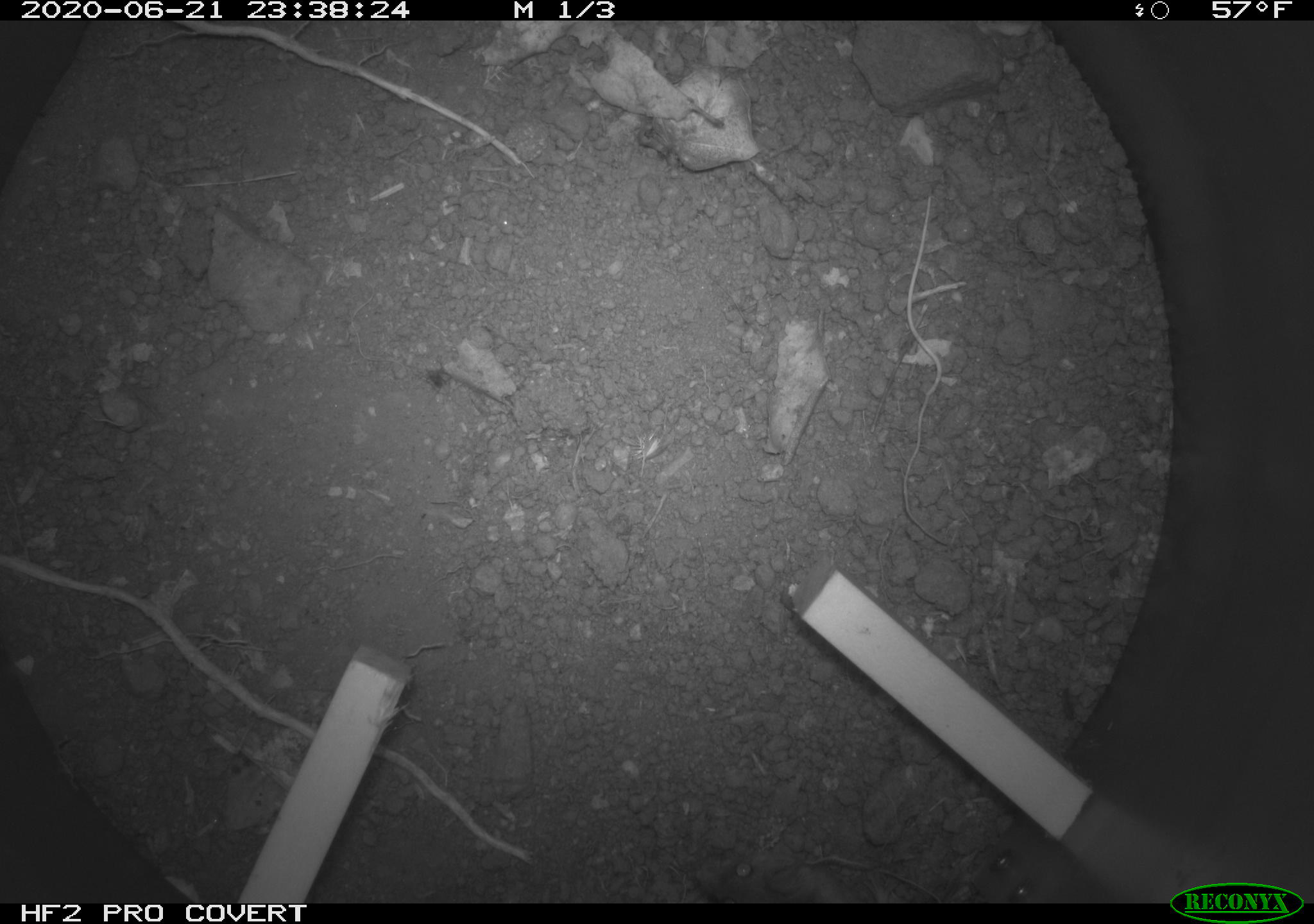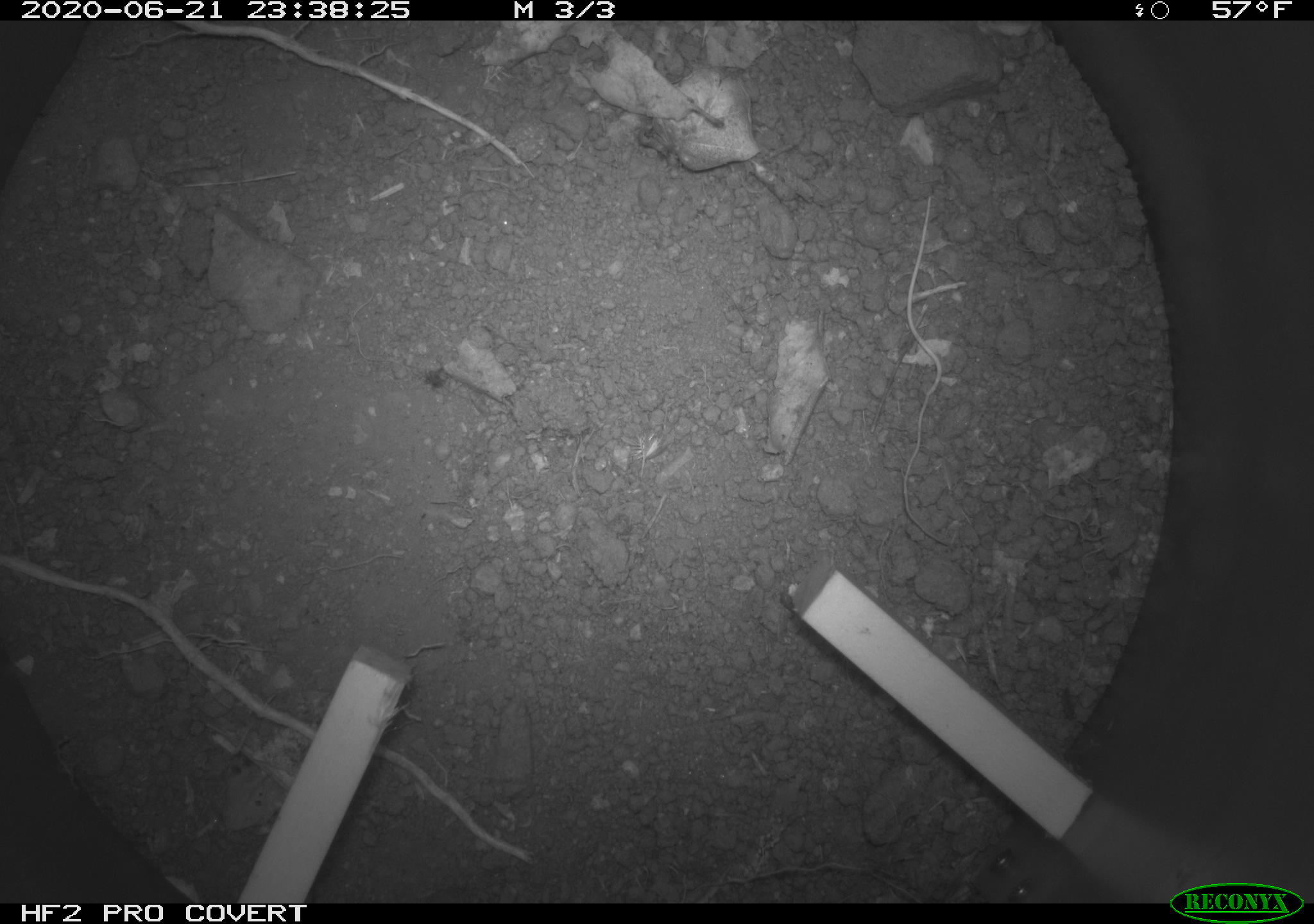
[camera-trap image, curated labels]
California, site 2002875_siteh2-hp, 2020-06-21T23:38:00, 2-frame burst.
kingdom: Animalia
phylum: Chordata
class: Mammalia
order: Rodentia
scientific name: Rodentia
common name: rodent